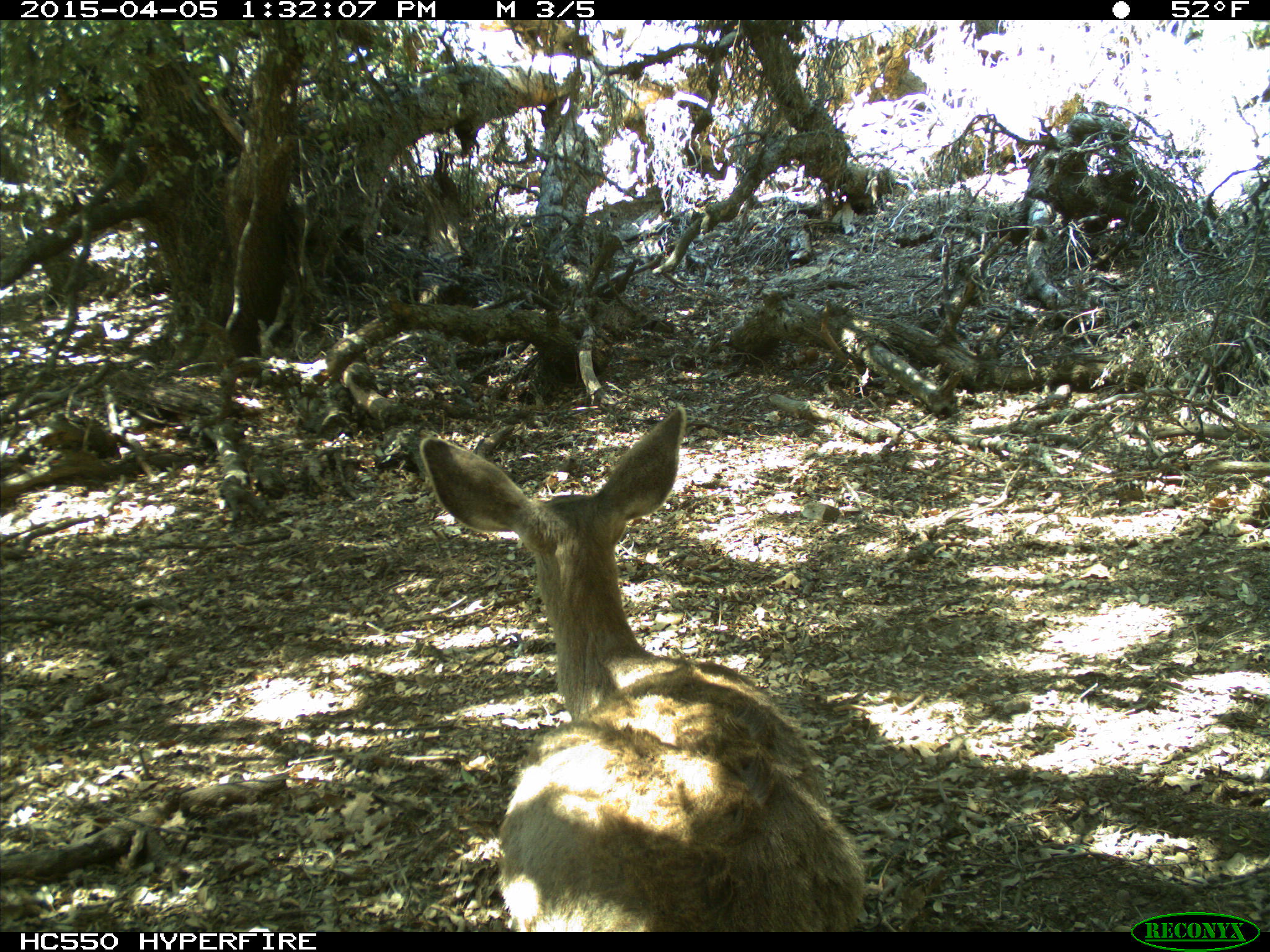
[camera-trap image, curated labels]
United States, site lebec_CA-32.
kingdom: Animalia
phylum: Chordata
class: Mammalia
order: Artiodactyla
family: Cervidae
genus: Odocoileus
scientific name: Odocoileus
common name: deer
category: unidentified deer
Unidentified deer (deer) (Odocoileus).